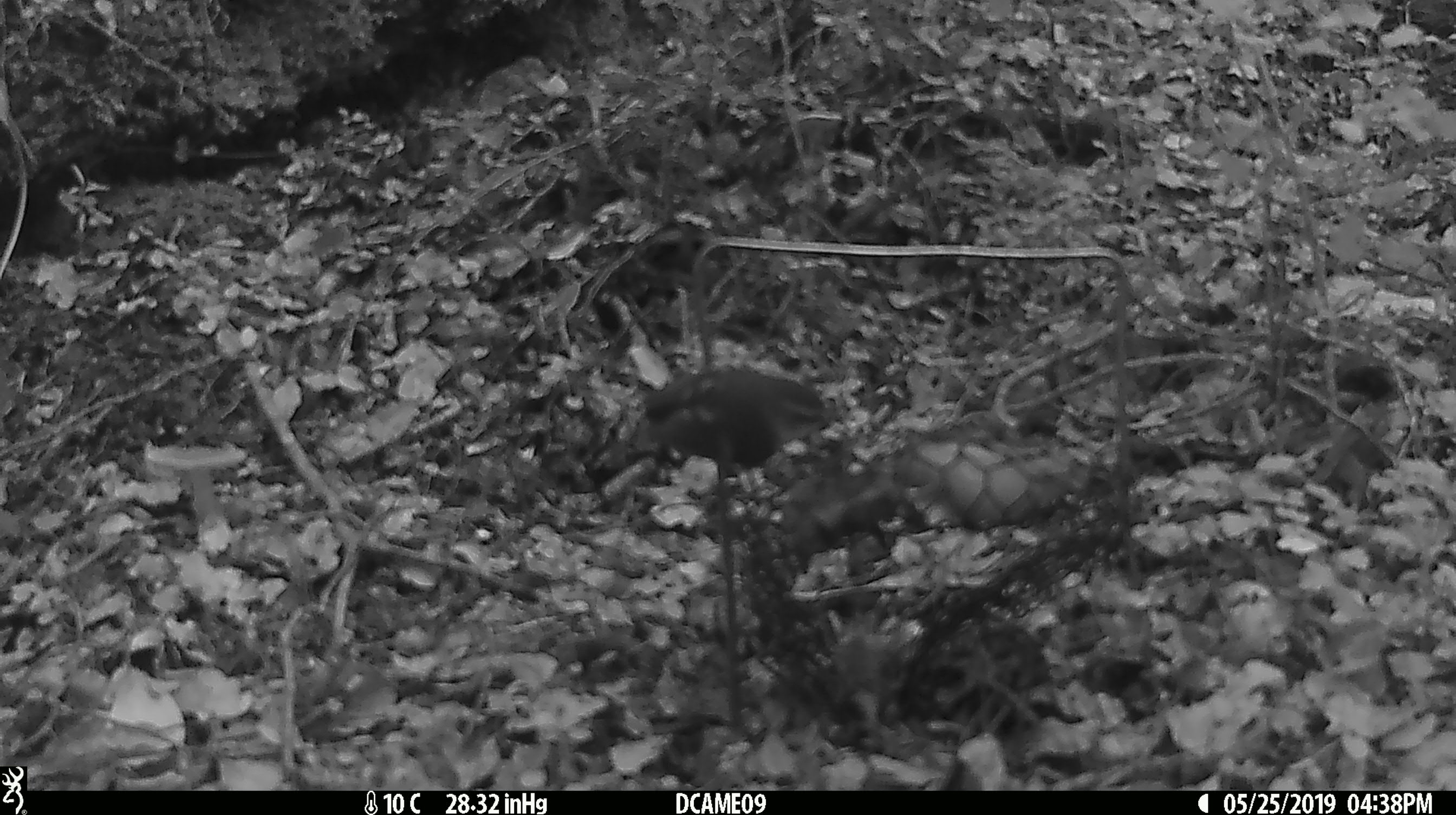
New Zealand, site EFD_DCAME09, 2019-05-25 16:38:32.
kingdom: Animalia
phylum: Chordata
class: Aves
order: Passeriformes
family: Acanthisittidae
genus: Acanthisitta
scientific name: Acanthisitta chloris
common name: rifleman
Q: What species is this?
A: Rifleman (Acanthisitta chloris).